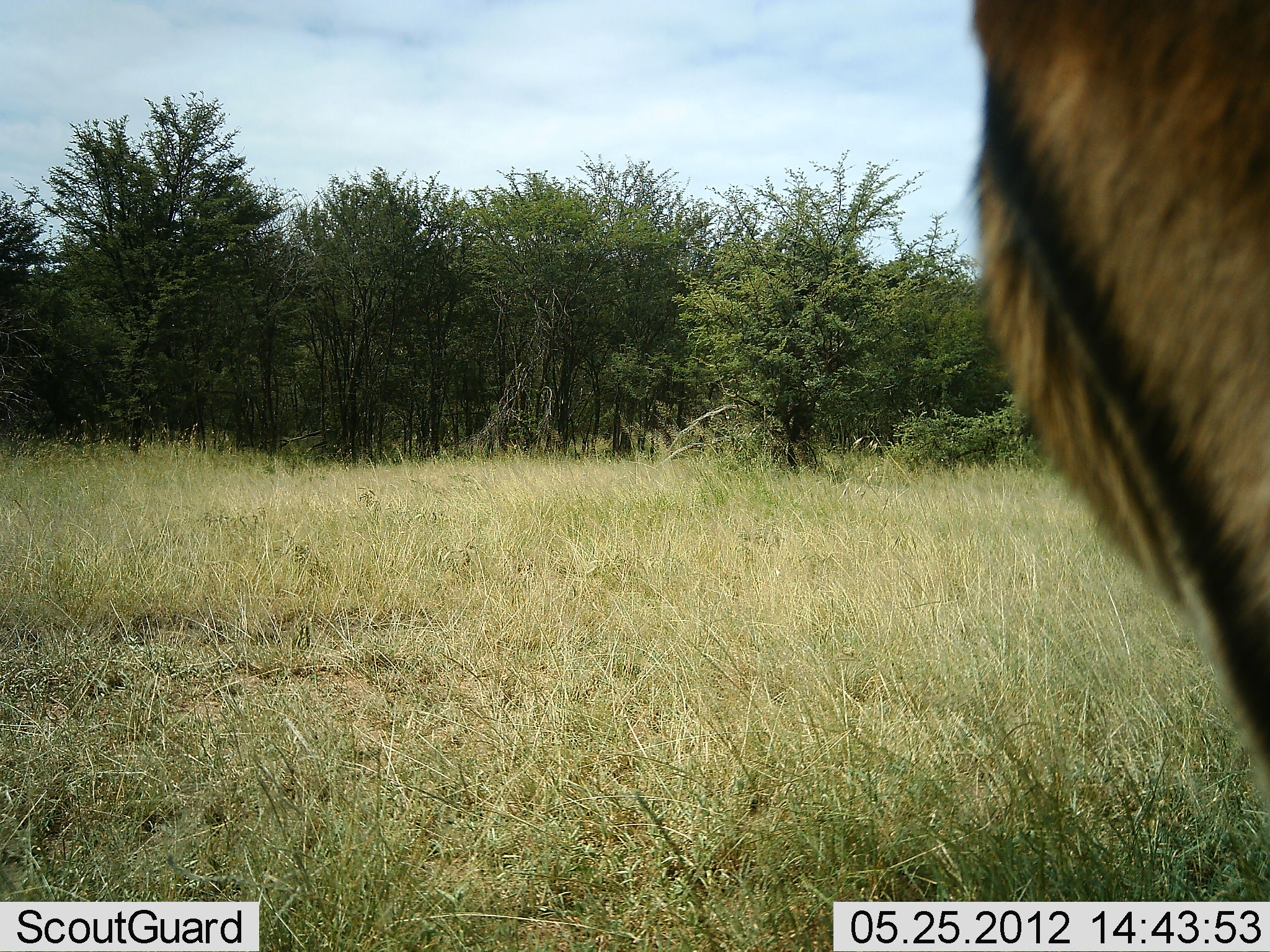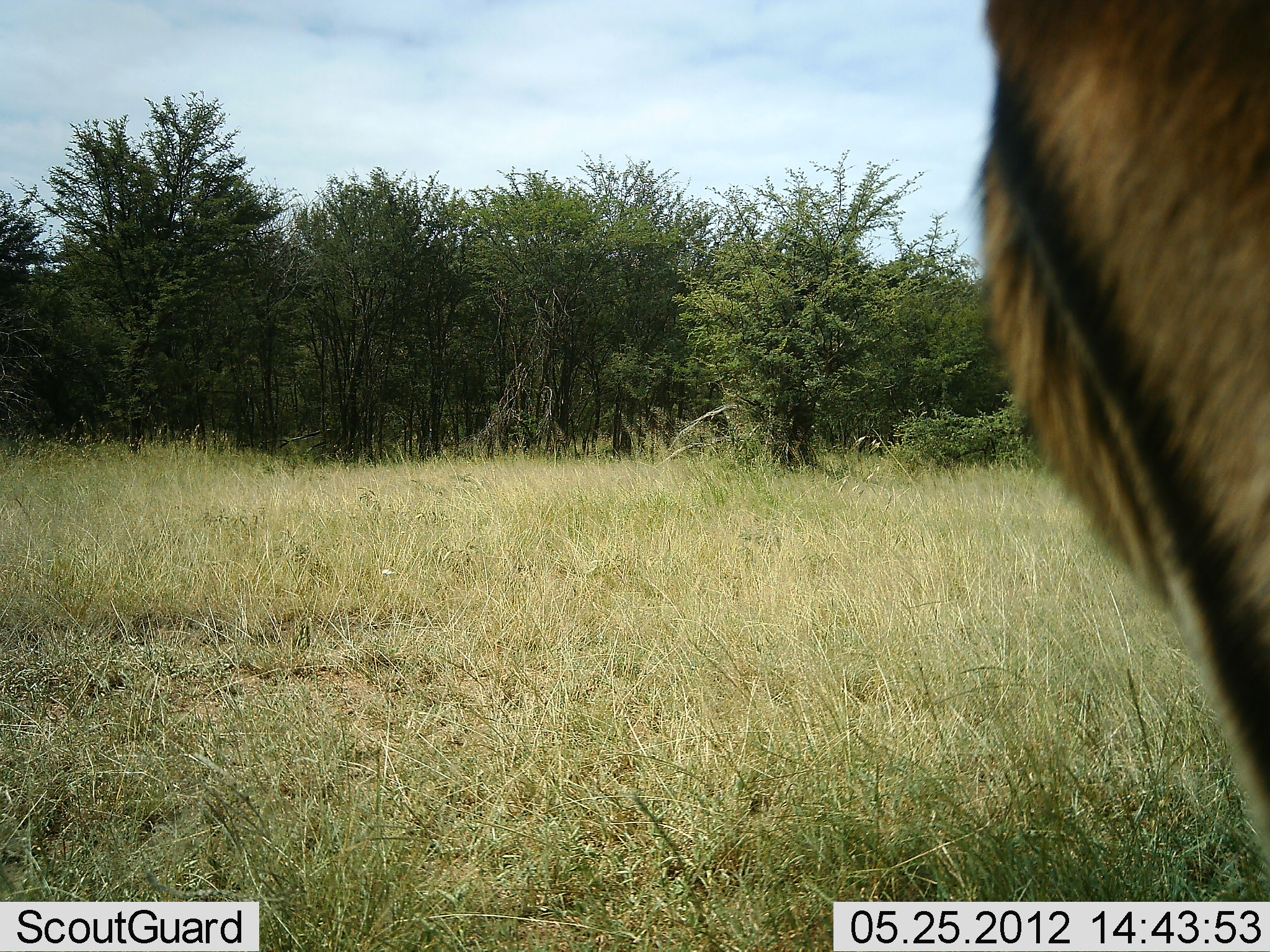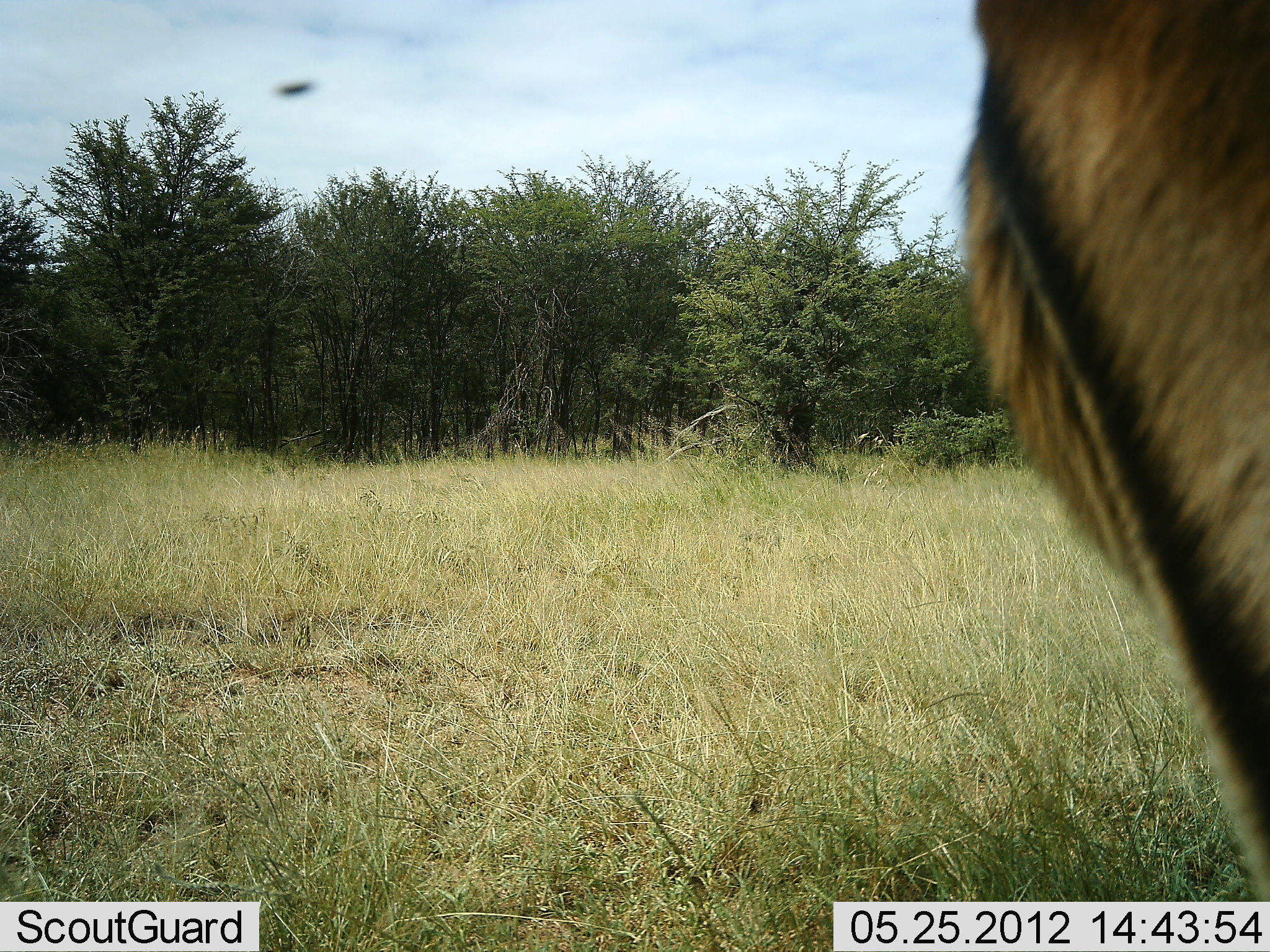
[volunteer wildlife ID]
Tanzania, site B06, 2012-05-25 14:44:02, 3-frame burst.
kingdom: Animalia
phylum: Chordata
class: Mammalia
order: Artiodactyla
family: Bovidae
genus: Connochaetes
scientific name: Connochaetes taurinus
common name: blue wildebeest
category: wildebeest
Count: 1.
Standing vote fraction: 100%.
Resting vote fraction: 0%.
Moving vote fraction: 0%.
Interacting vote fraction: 0%.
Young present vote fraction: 0%.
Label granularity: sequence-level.